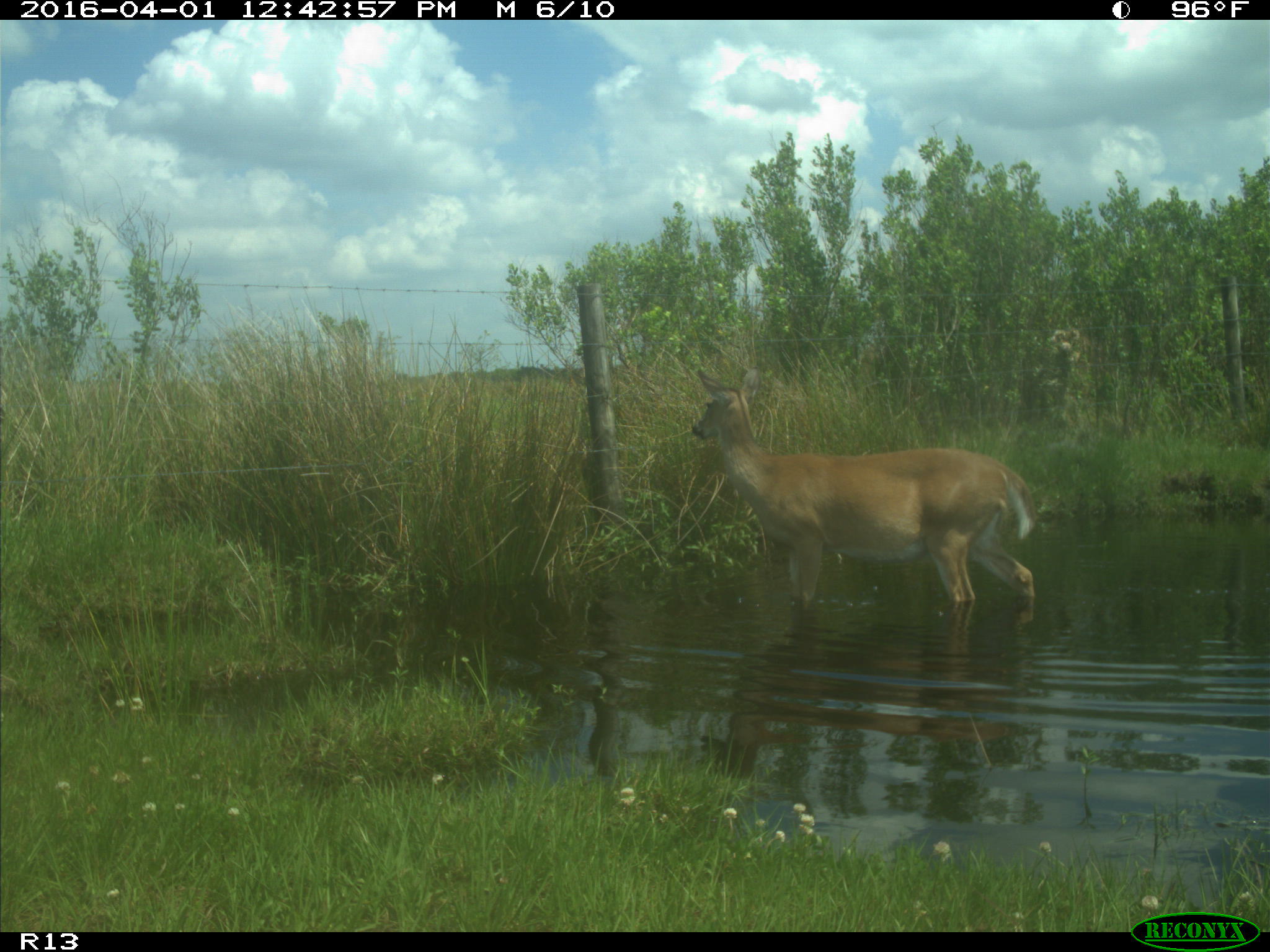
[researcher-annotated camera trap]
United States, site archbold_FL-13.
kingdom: Animalia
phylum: Chordata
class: Mammalia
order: Artiodactyla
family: Cervidae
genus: Odocoileus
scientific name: Odocoileus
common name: deer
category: unidentified deer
Unidentified deer (deer) (Odocoileus).